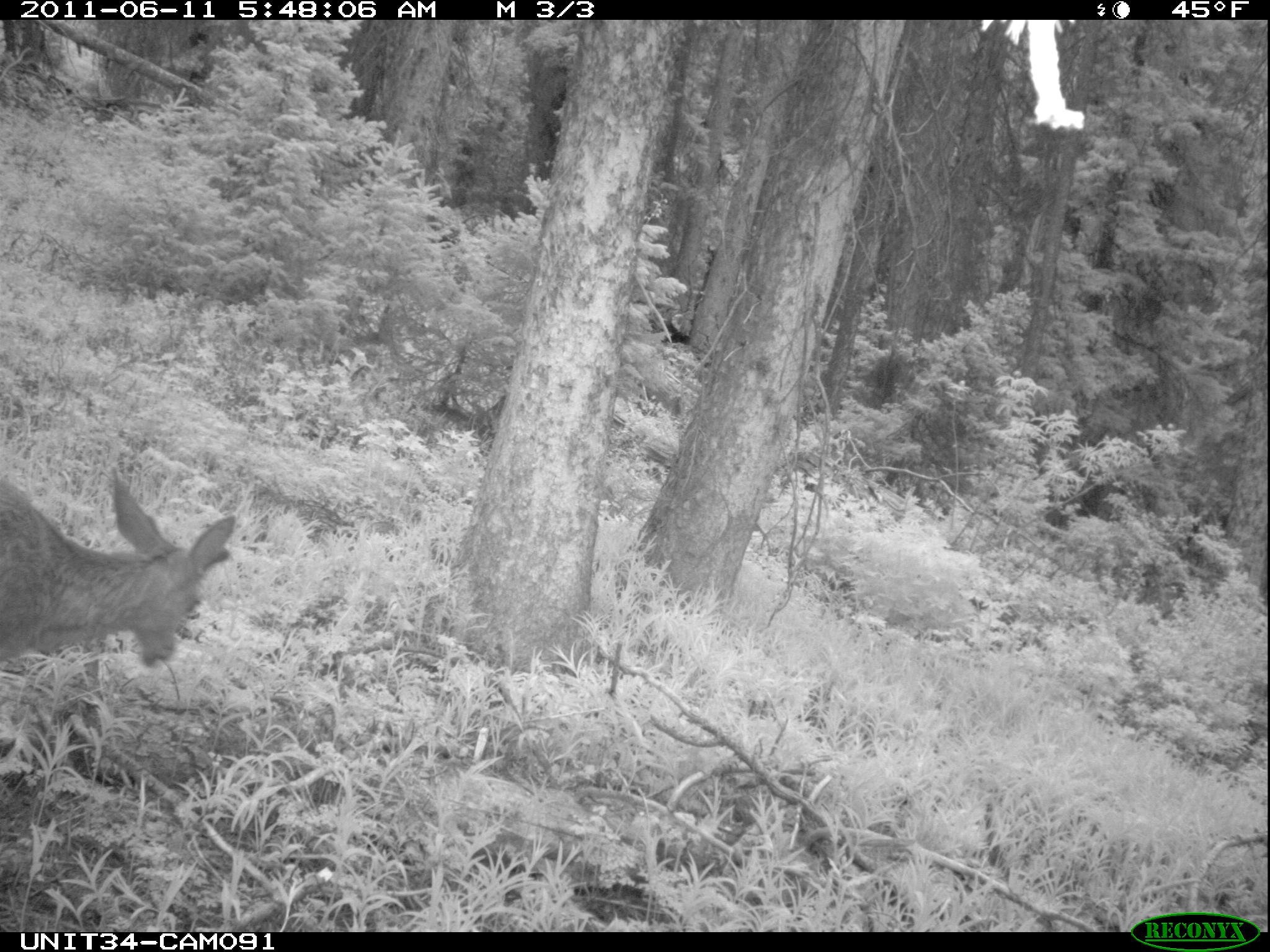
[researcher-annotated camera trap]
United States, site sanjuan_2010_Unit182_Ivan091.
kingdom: Animalia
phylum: Chordata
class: Mammalia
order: Artiodactyla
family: Cervidae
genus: Odocoileus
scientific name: Odocoileus hemionus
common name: mule deer